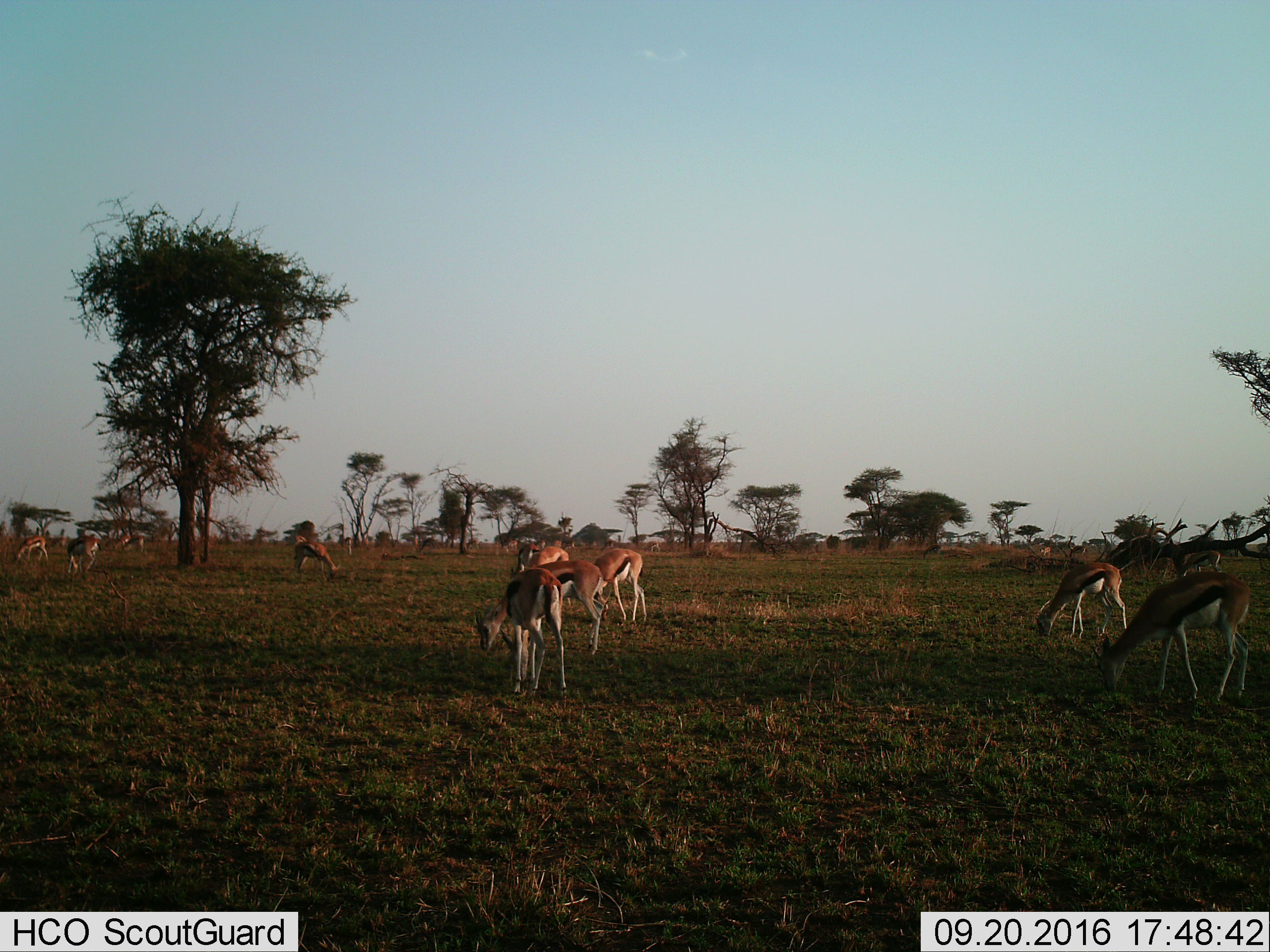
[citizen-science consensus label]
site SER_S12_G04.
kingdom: Animalia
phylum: Chordata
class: Mammalia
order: Artiodactyla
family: Bovidae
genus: Eudorcas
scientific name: Eudorcas thomsonii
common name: thomson's gazelle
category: gazellethomsons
Gazellethomsons (thomson's gazelle) (Eudorcas thomsonii), count 11-50. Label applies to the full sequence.